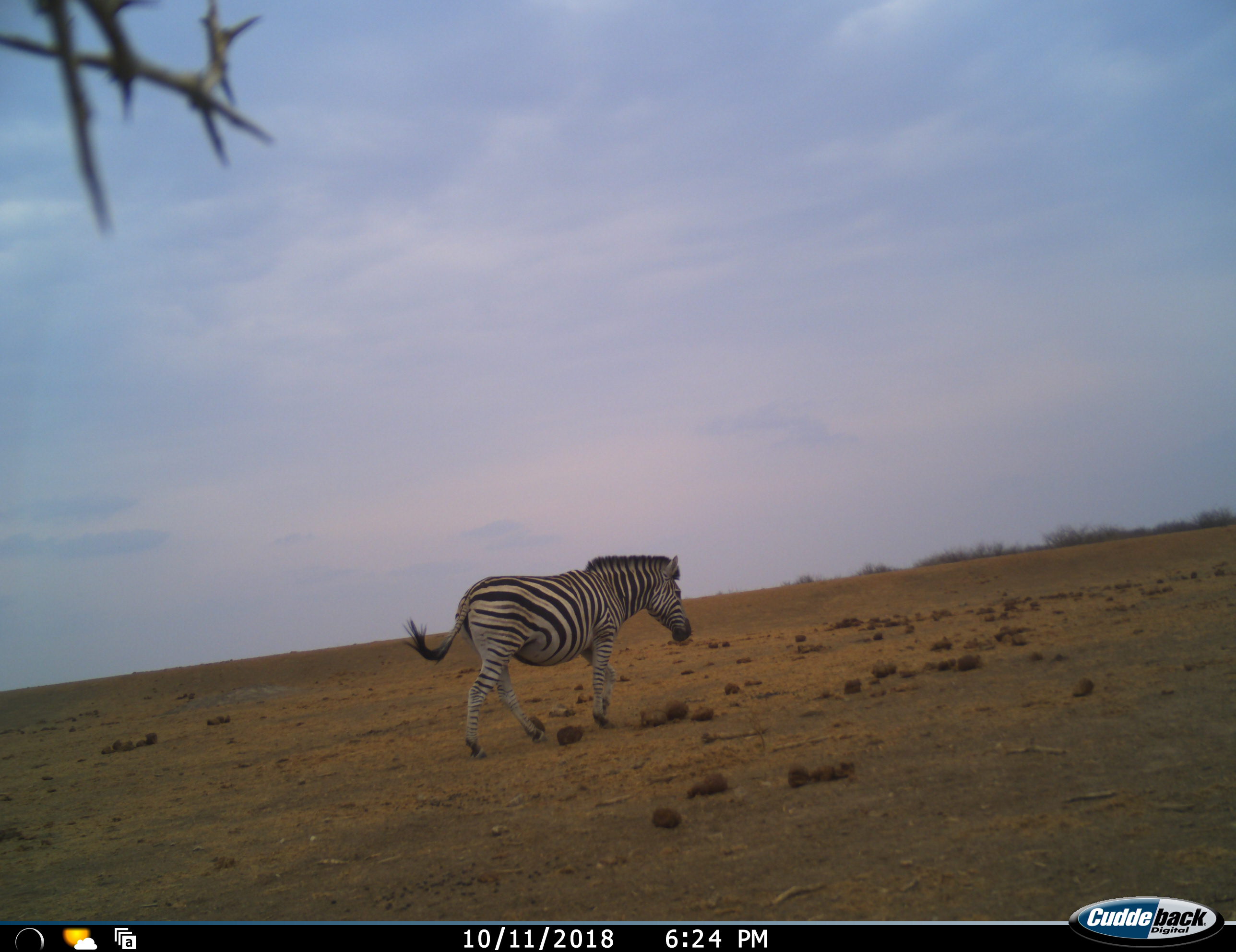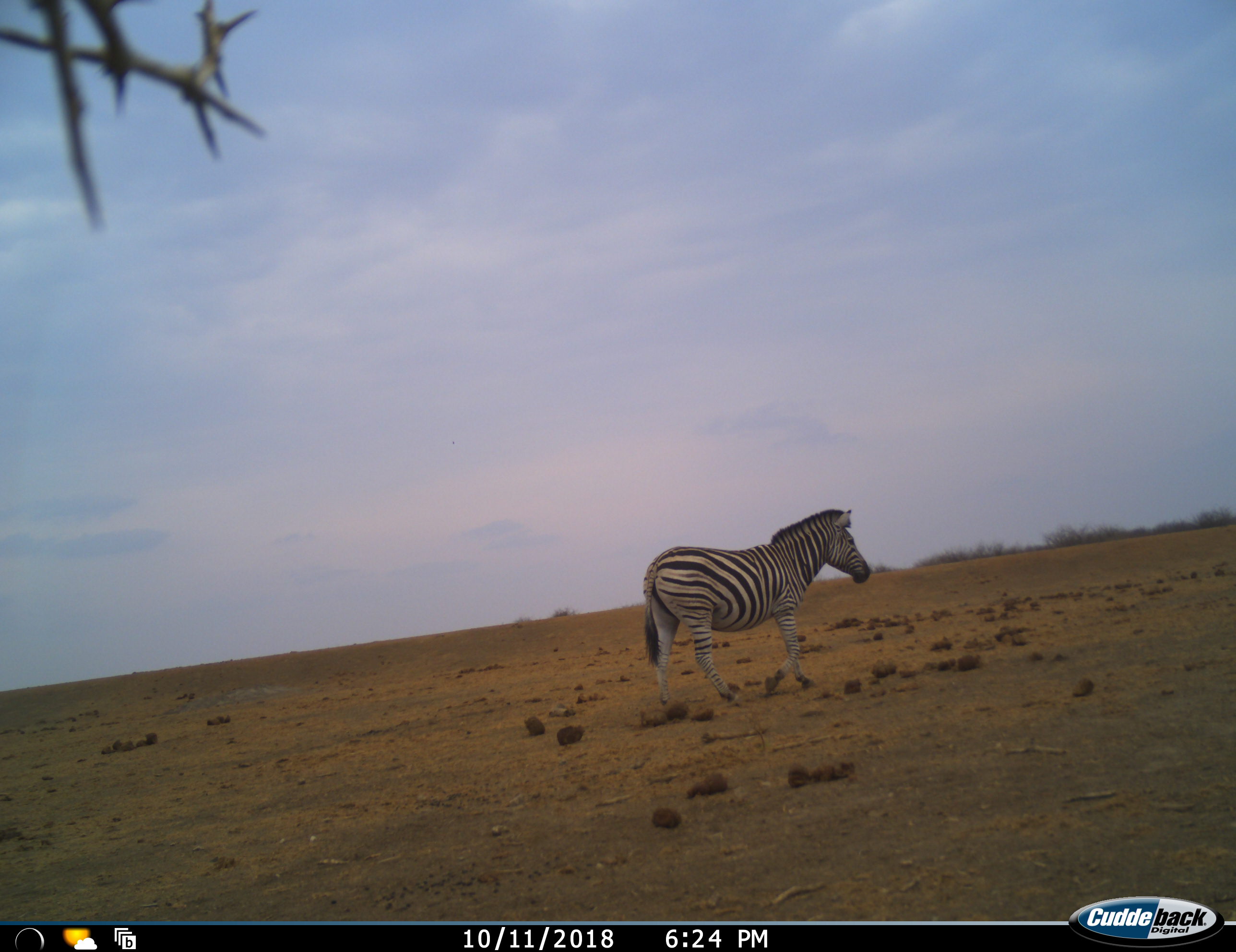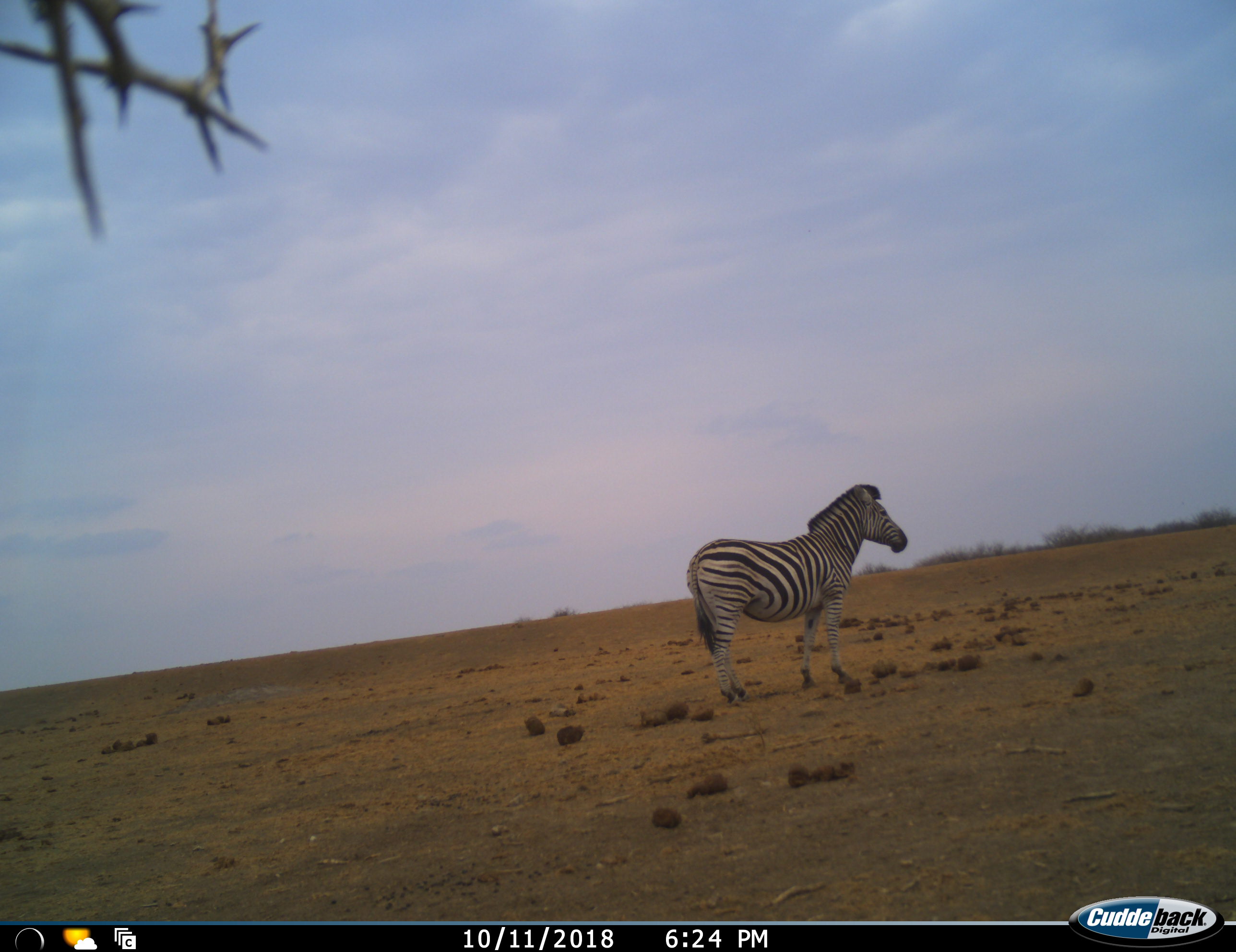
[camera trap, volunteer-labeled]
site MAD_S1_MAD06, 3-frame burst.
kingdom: Animalia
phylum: Chordata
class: Mammalia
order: Perissodactyla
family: Equidae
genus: Equus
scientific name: Equus quagga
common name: plains zebra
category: zebraplains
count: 1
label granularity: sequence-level